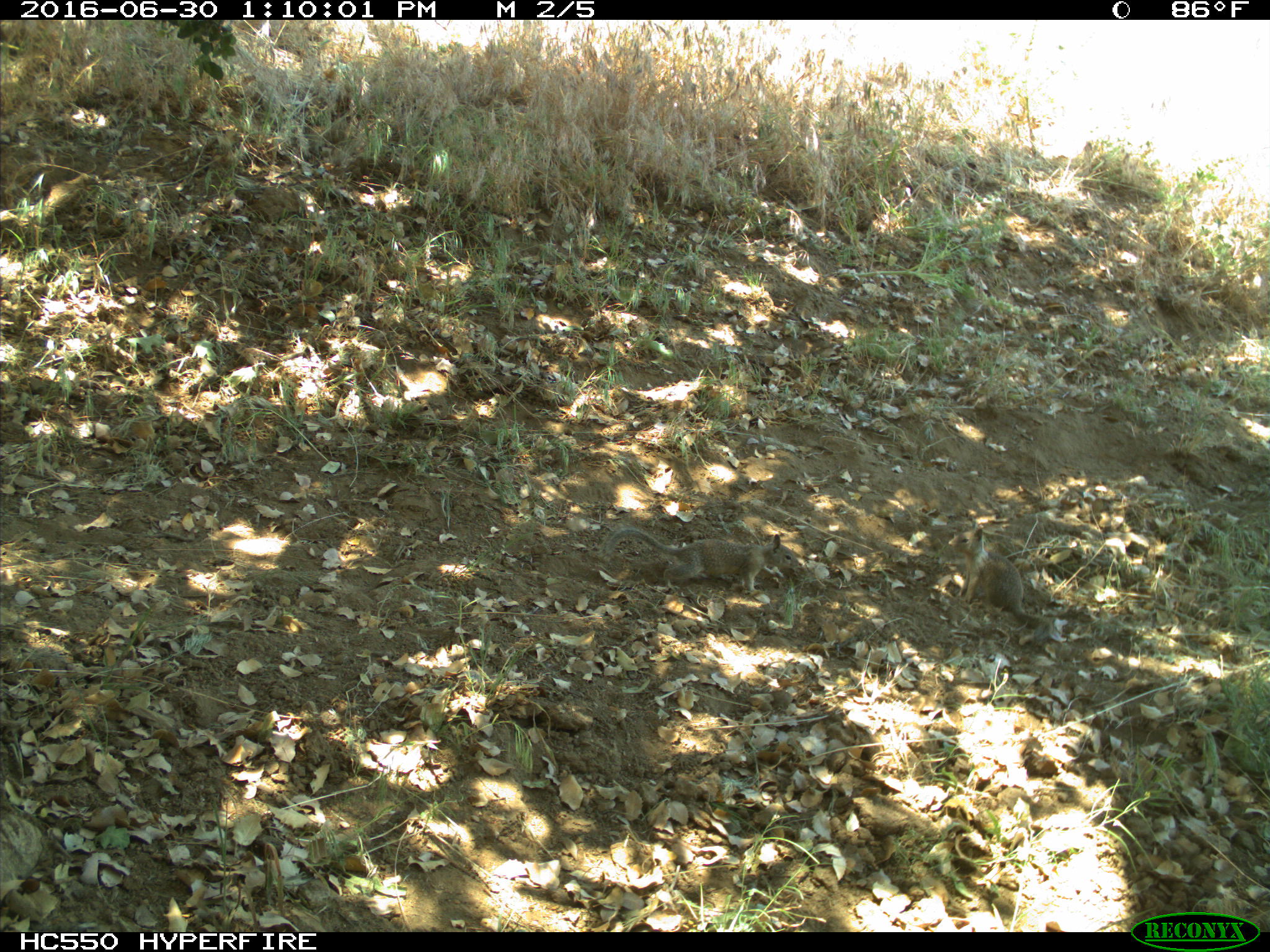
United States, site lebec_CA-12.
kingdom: Animalia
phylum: Chordata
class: Mammalia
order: Rodentia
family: Sciuridae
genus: Otospermophilus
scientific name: Otospermophilus beecheyi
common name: california ground squirrel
Otospermophilus beecheyi (california ground squirrel).